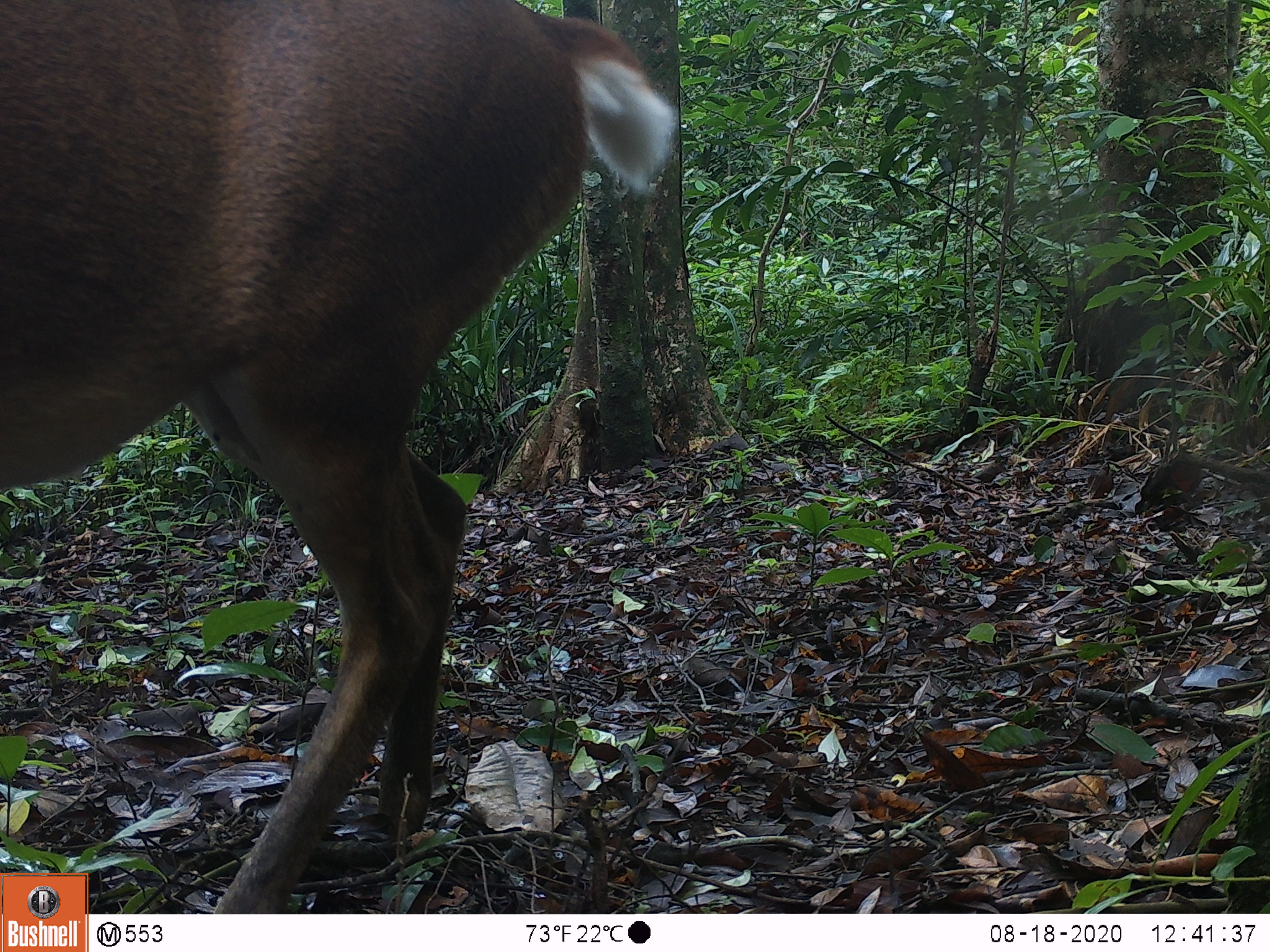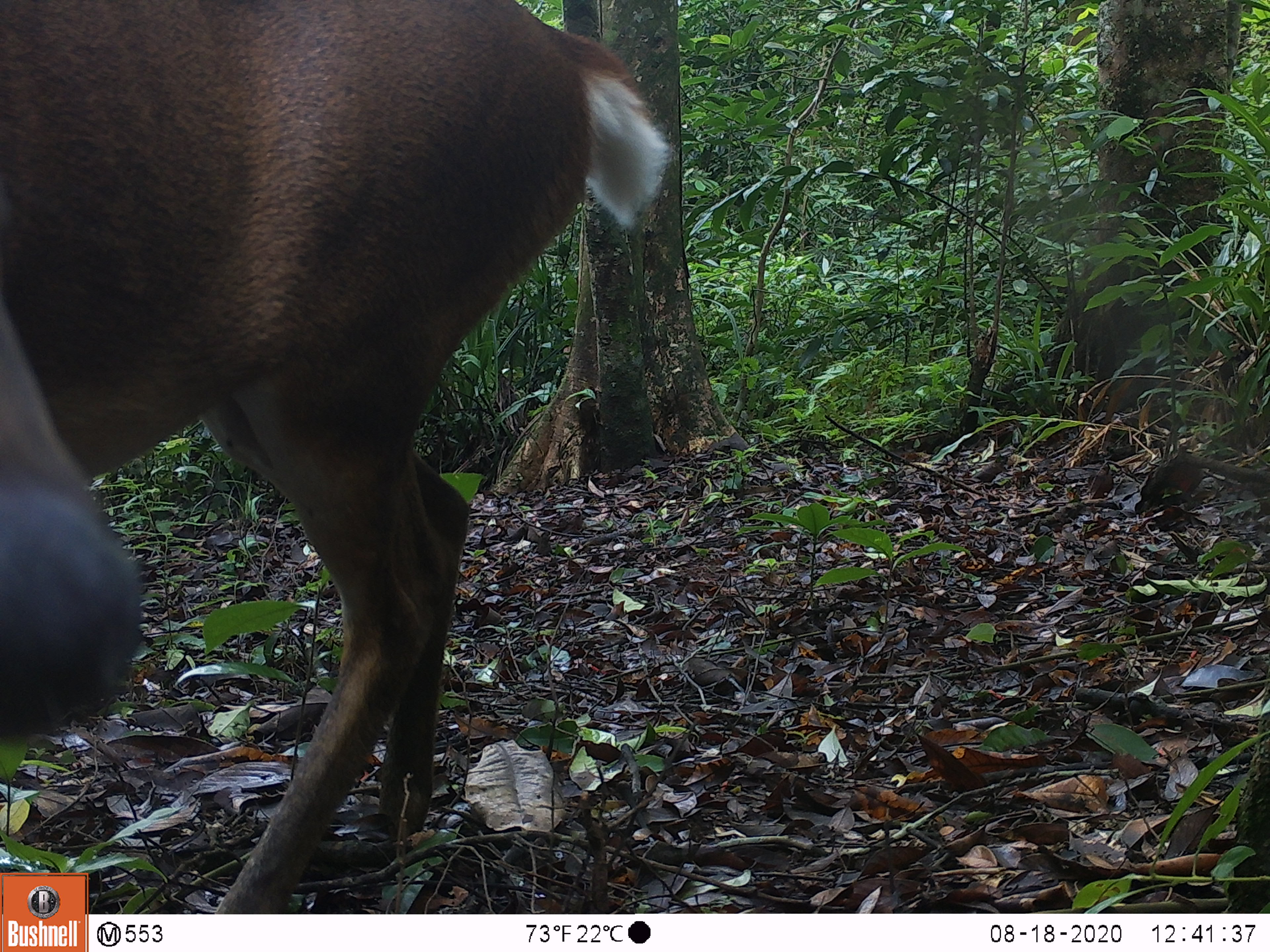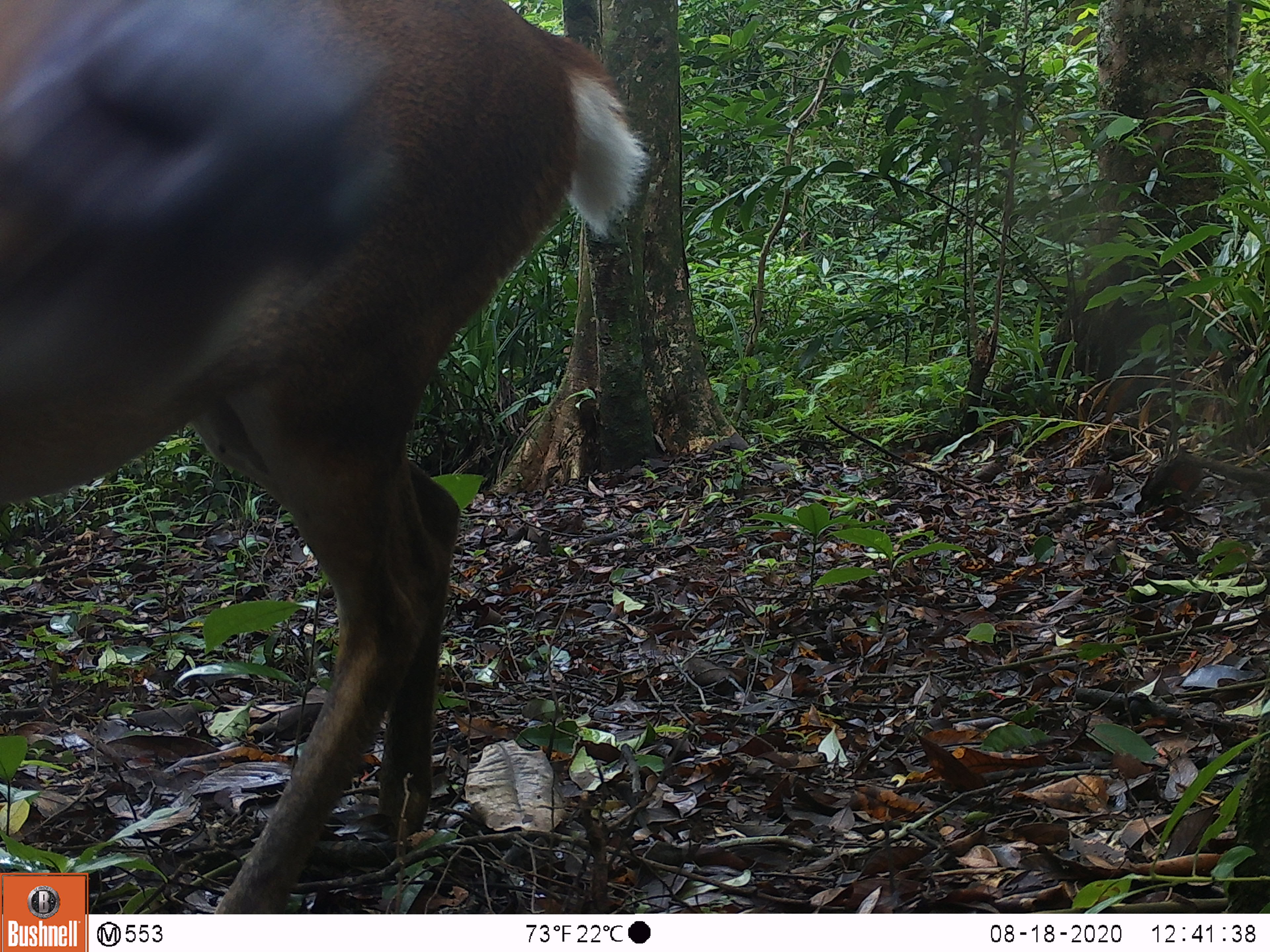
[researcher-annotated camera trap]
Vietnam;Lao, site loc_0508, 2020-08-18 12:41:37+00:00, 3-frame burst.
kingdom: Animalia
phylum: Chordata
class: Mammalia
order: Artiodactyla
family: Cervidae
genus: Muntiacus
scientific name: Muntiacus vuquangensis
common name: large-antlered muntjac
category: large antlered muntjac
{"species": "large antlered muntjac (large-antlered muntjac) (Muntiacus vuquangensis)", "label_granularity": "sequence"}